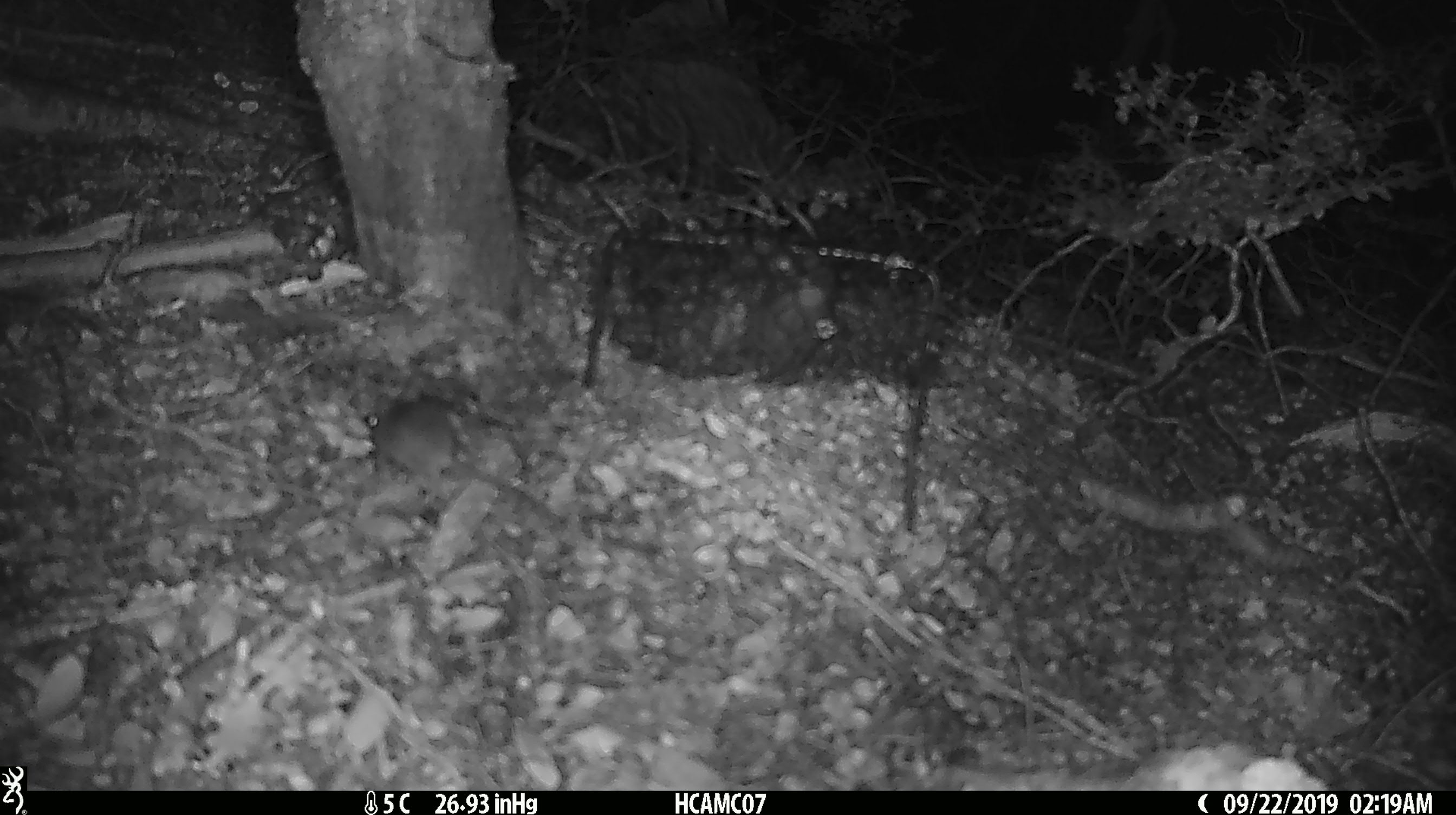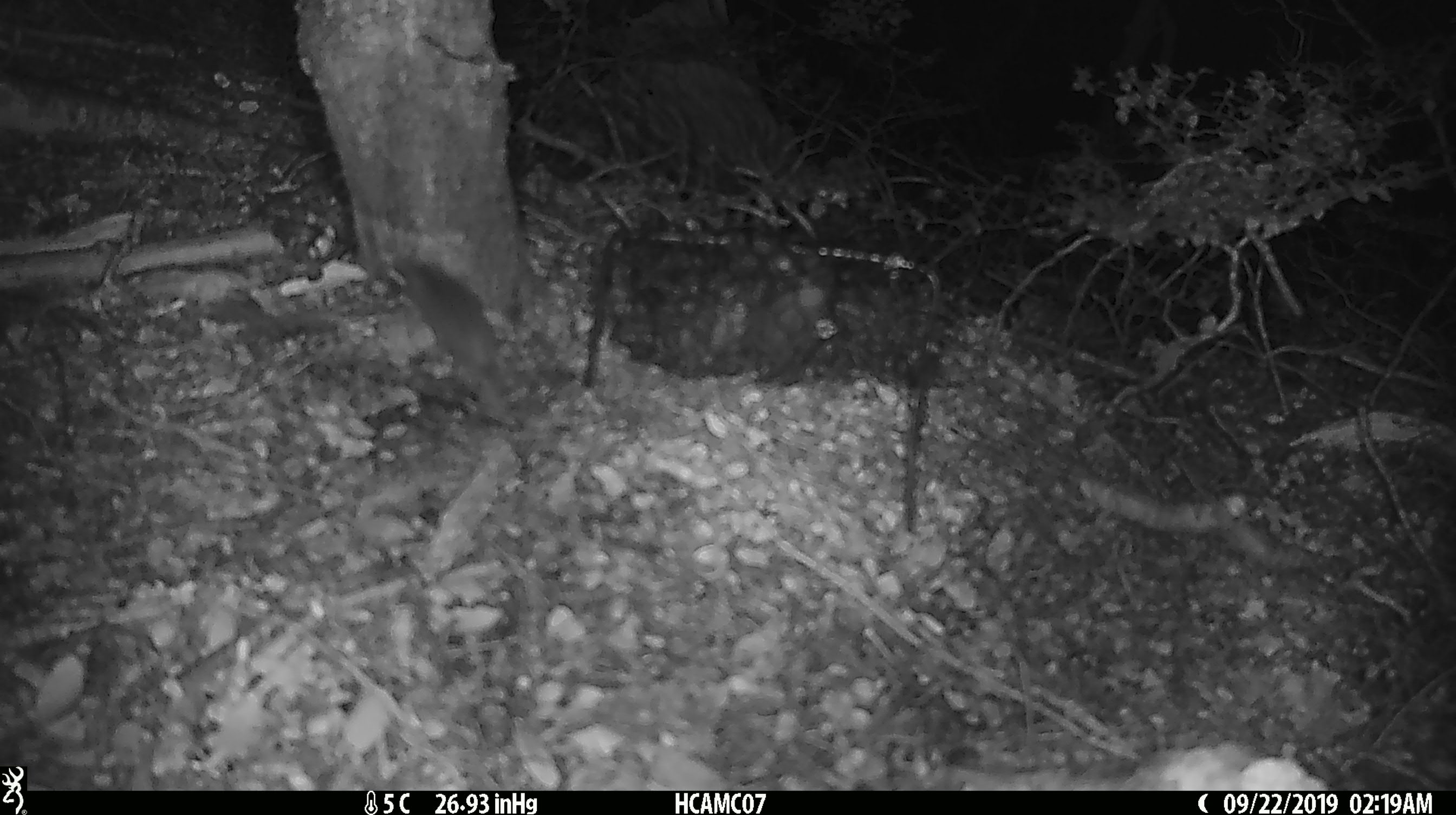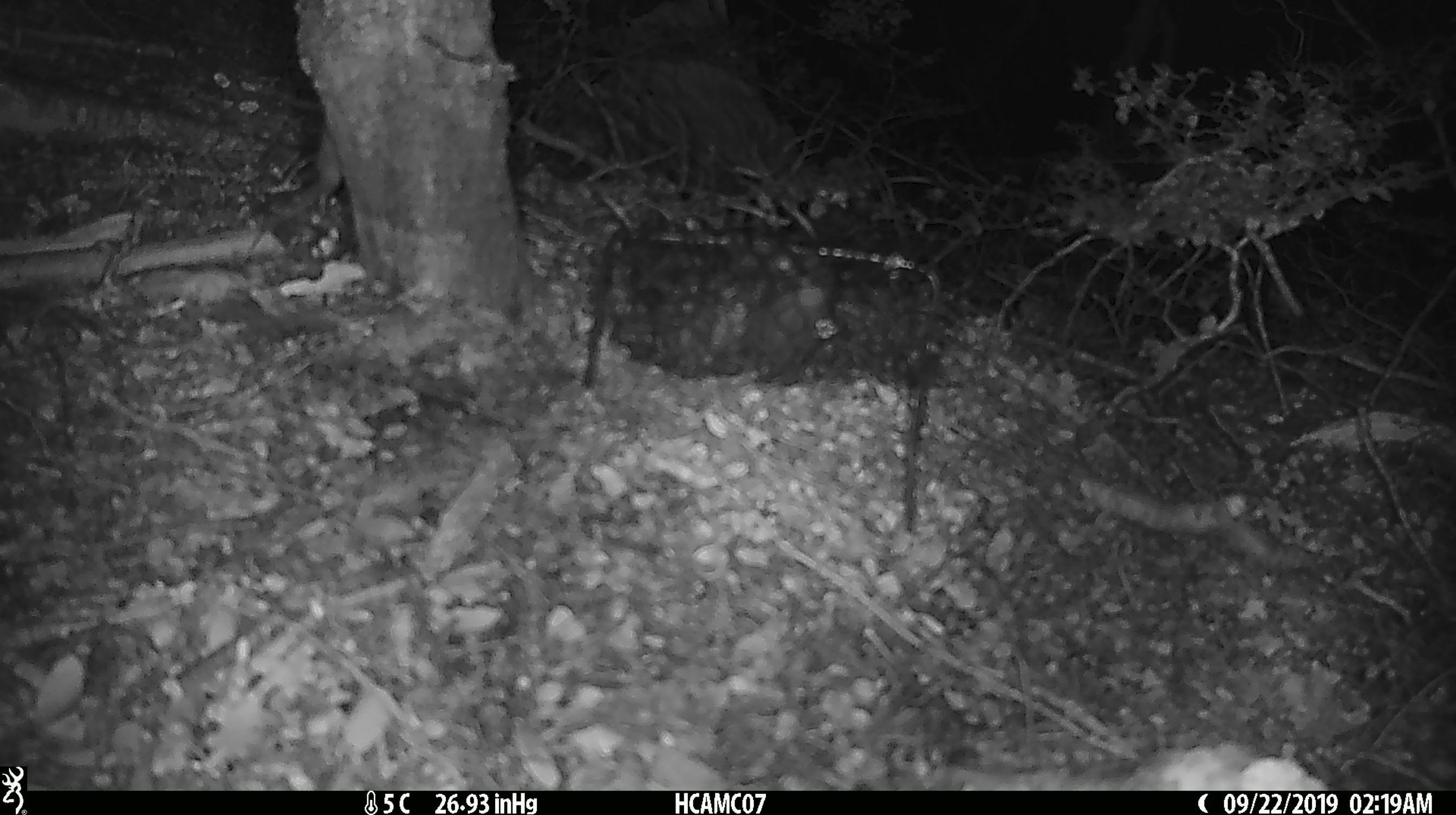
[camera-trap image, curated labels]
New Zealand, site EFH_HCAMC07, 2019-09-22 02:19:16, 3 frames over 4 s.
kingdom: Animalia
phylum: Chordata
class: Mammalia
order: Rodentia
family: Muridae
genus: Mus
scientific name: Mus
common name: mouse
Mouse (Mus).